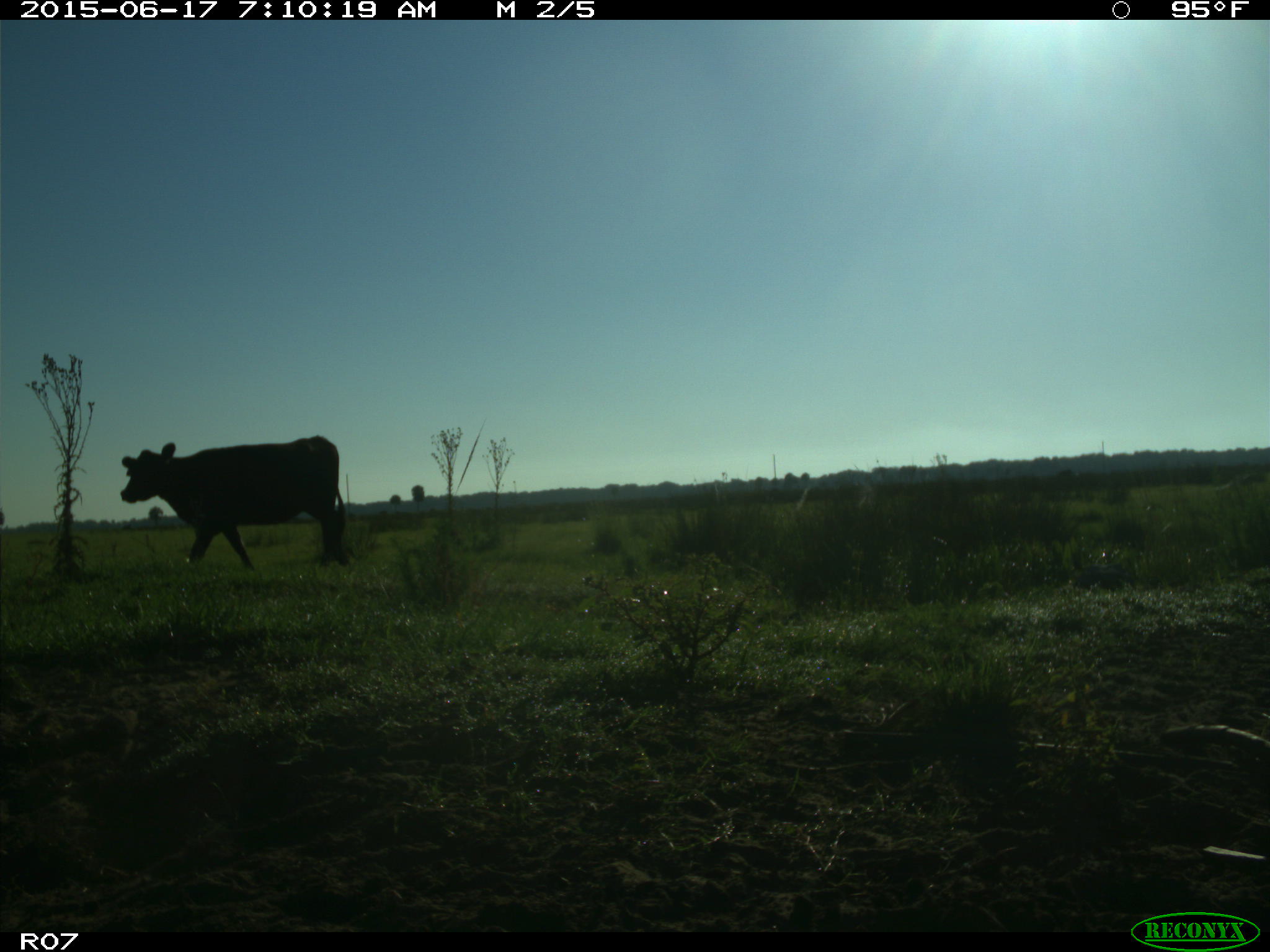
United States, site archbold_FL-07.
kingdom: Animalia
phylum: Chordata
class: Mammalia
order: Artiodactyla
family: Bovidae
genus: Bos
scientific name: Bos taurus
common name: domestic cow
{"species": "Bos taurus (domestic cow)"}